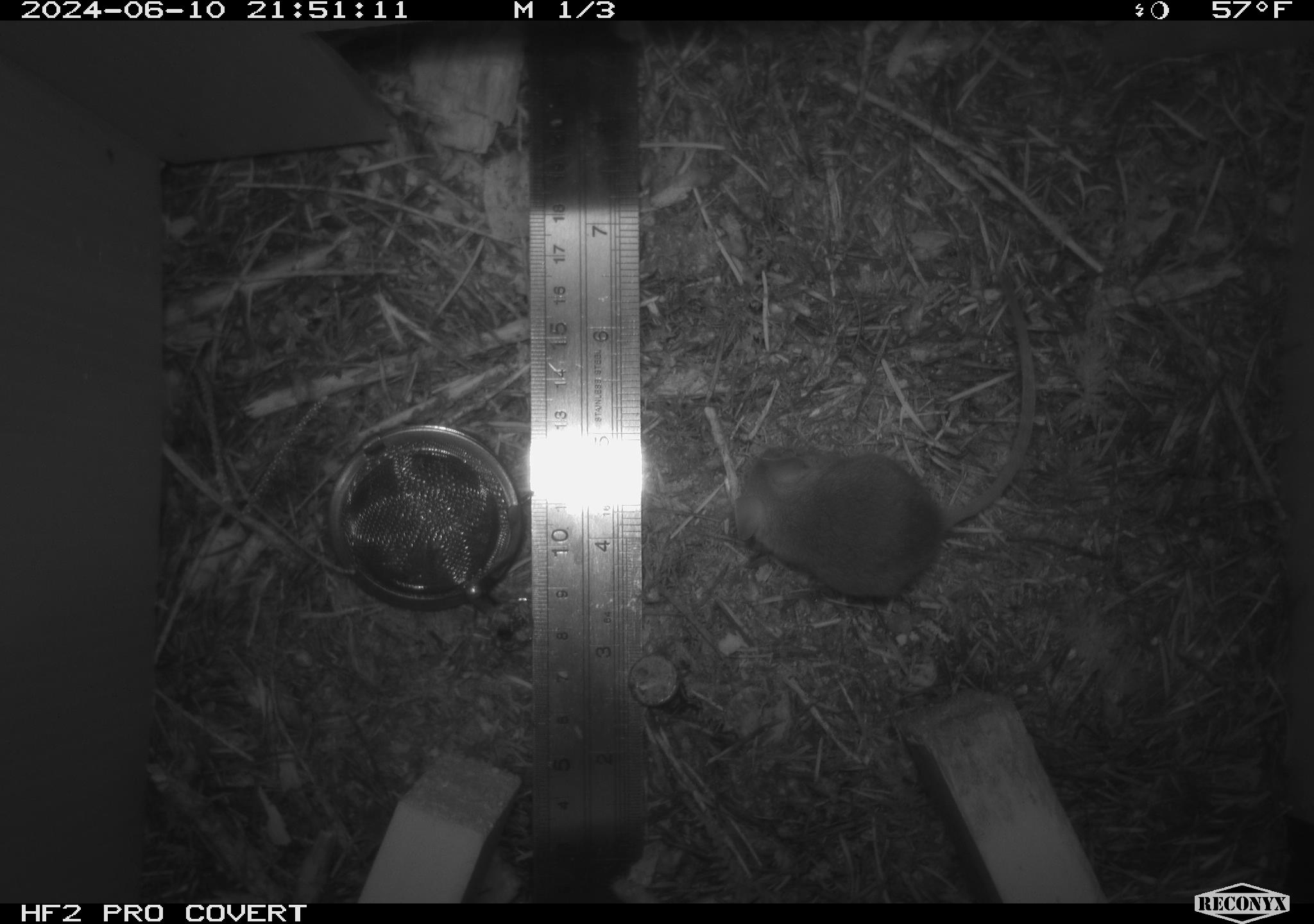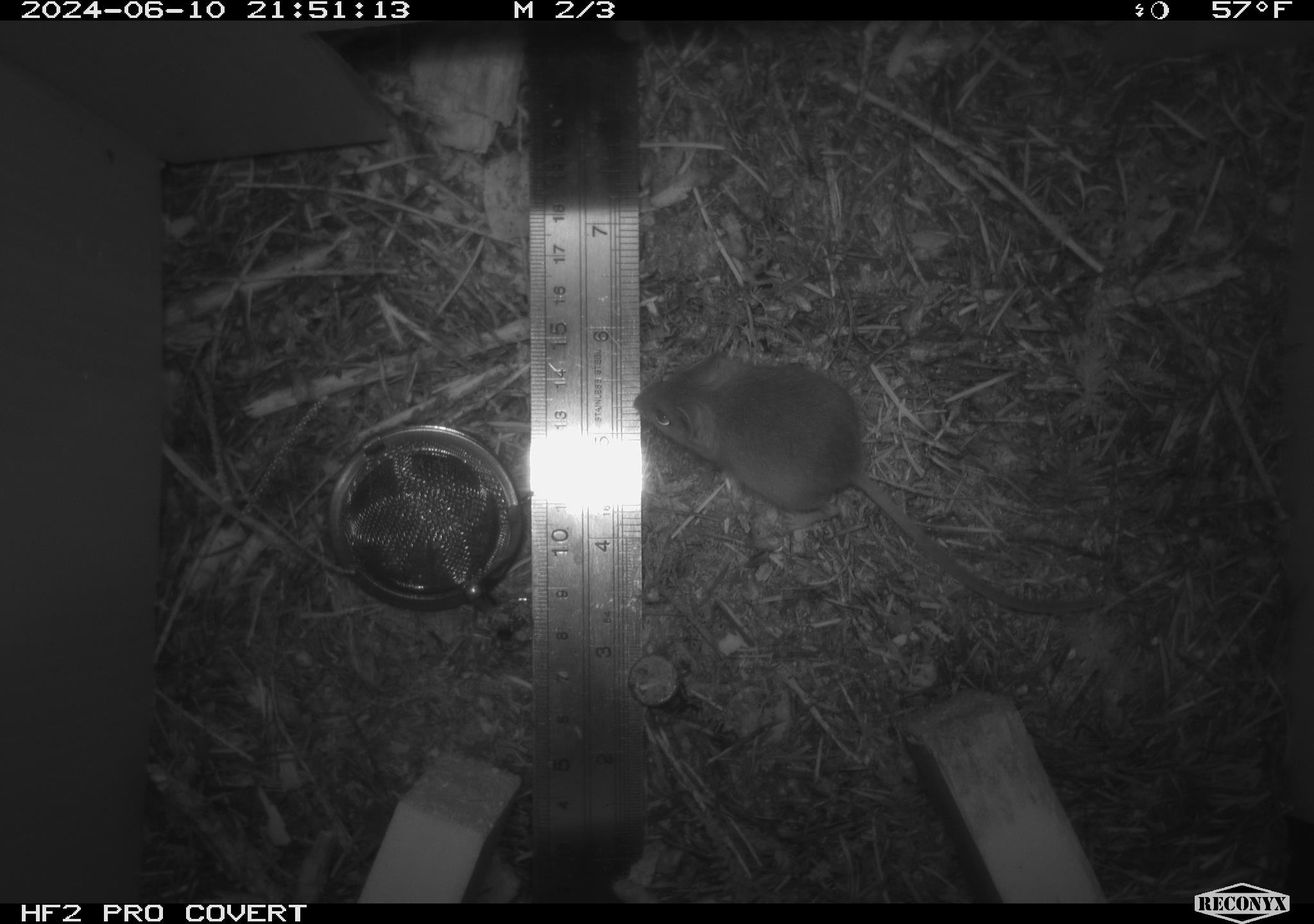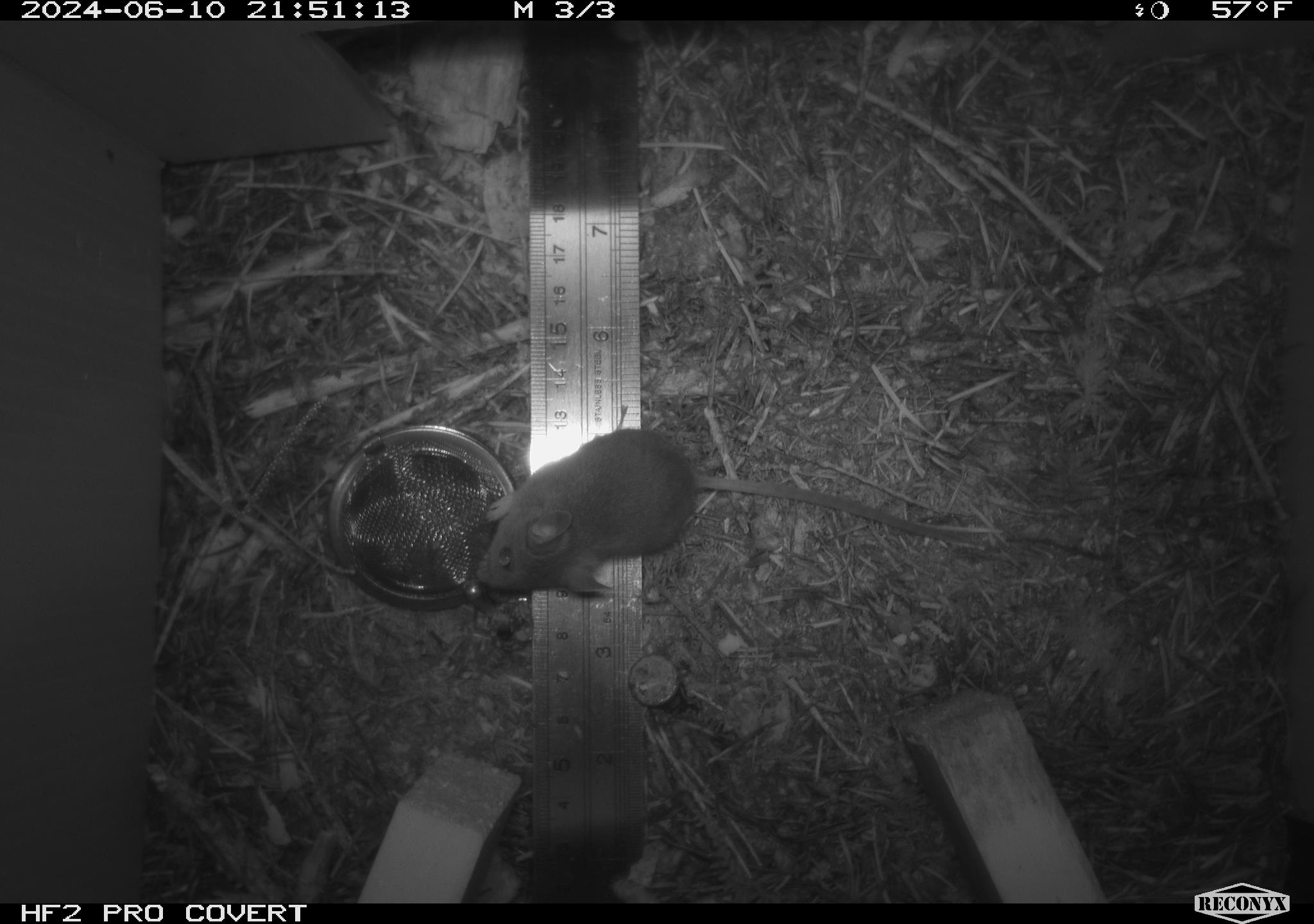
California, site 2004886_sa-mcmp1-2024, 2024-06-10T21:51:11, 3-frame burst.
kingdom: Animalia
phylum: Chordata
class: Mammalia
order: Rodentia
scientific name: Rodentia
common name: mouse species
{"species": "mouse species (Rodentia)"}